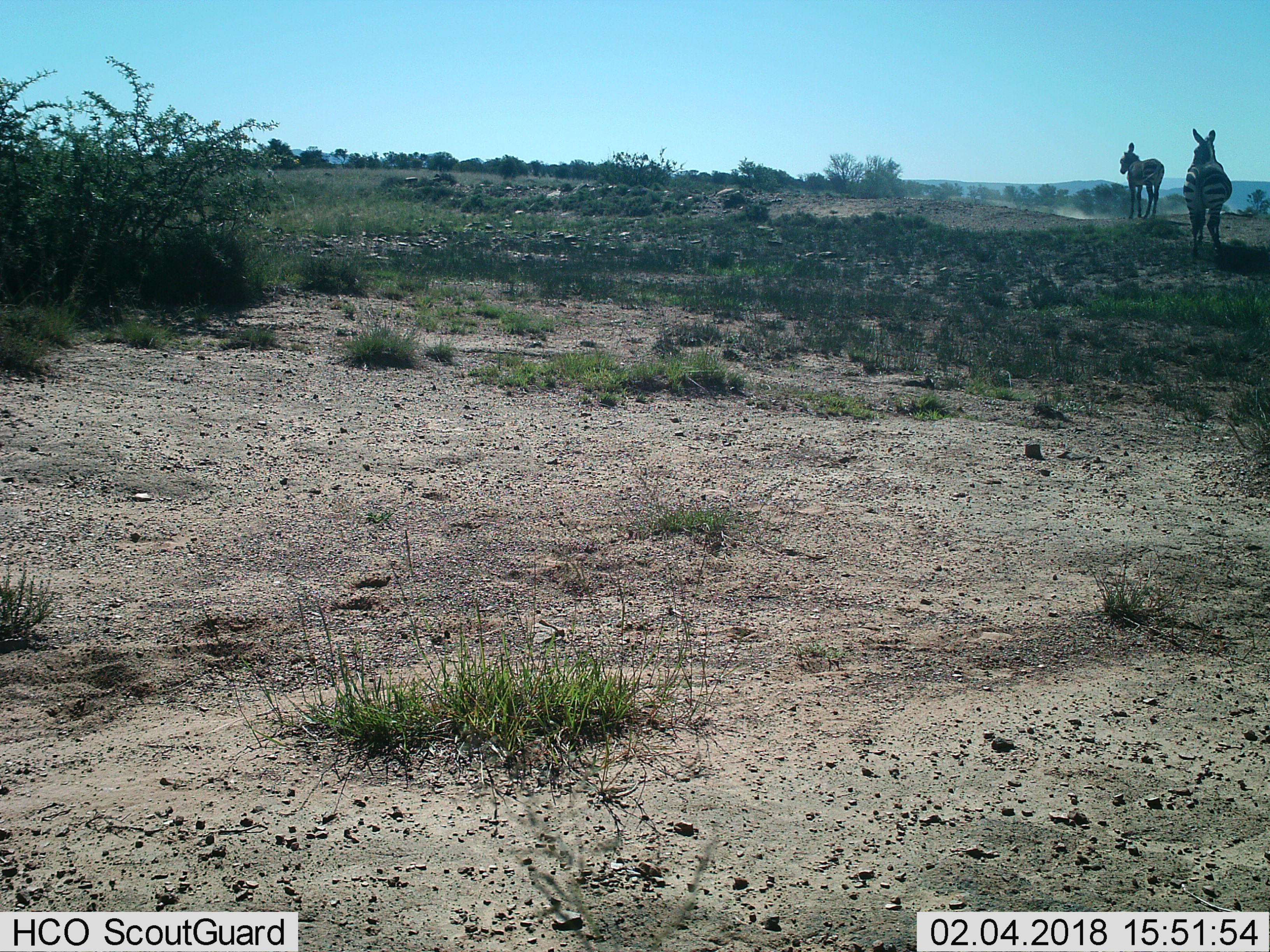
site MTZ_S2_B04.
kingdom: Animalia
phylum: Chordata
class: Mammalia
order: Perissodactyla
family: Equidae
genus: Equus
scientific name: Equus zebra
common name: mountain zebra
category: zebramountain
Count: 2.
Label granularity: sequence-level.